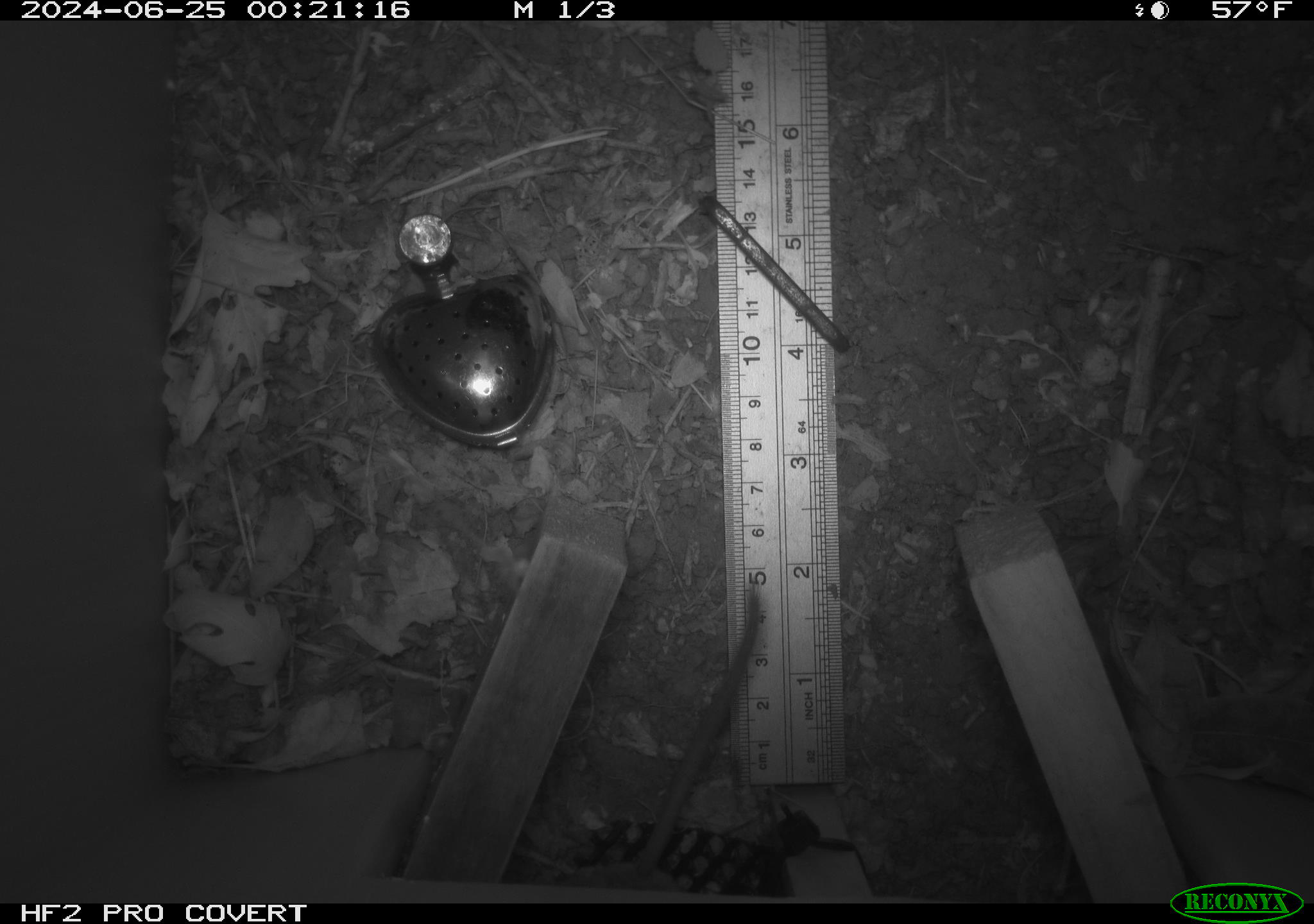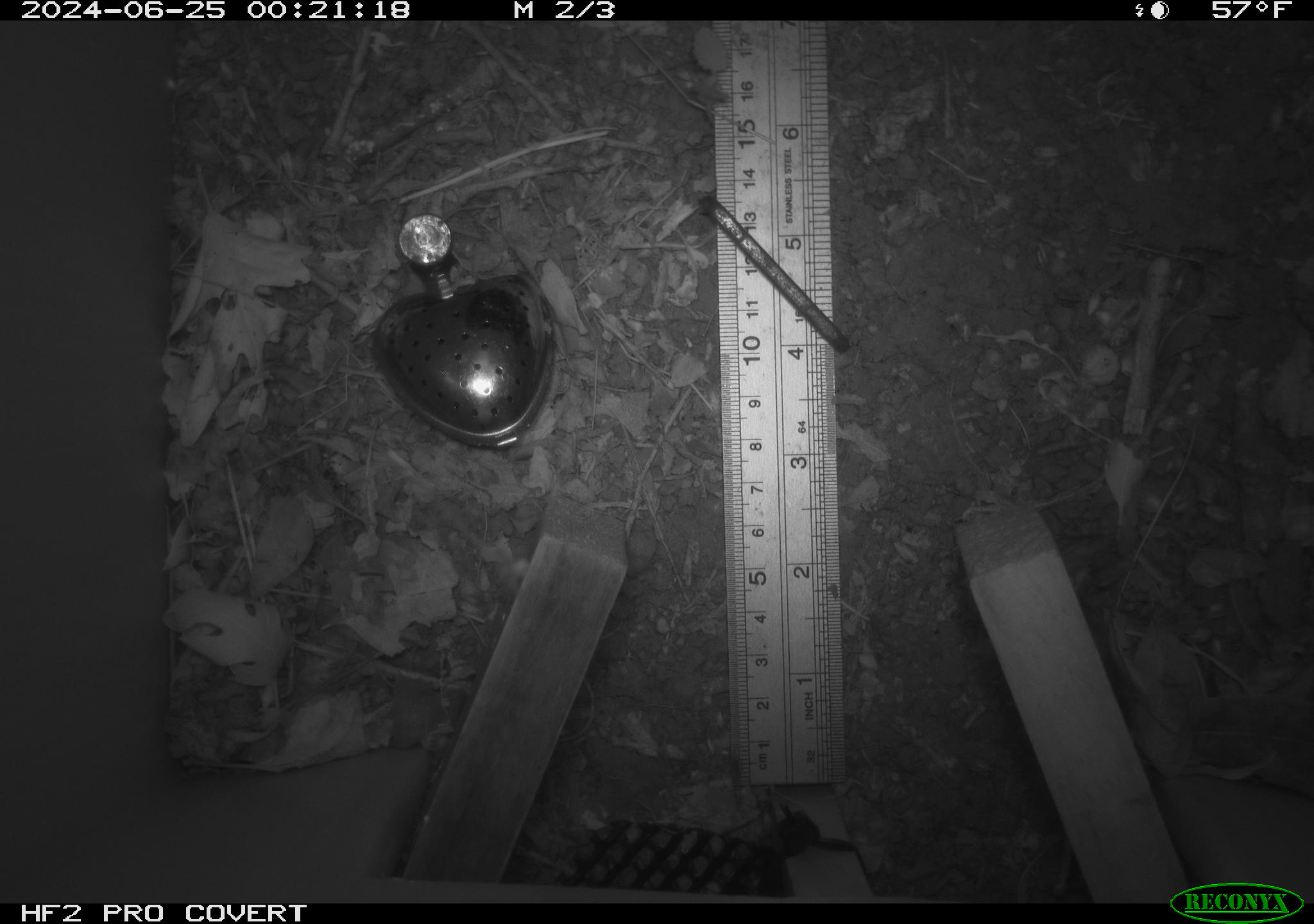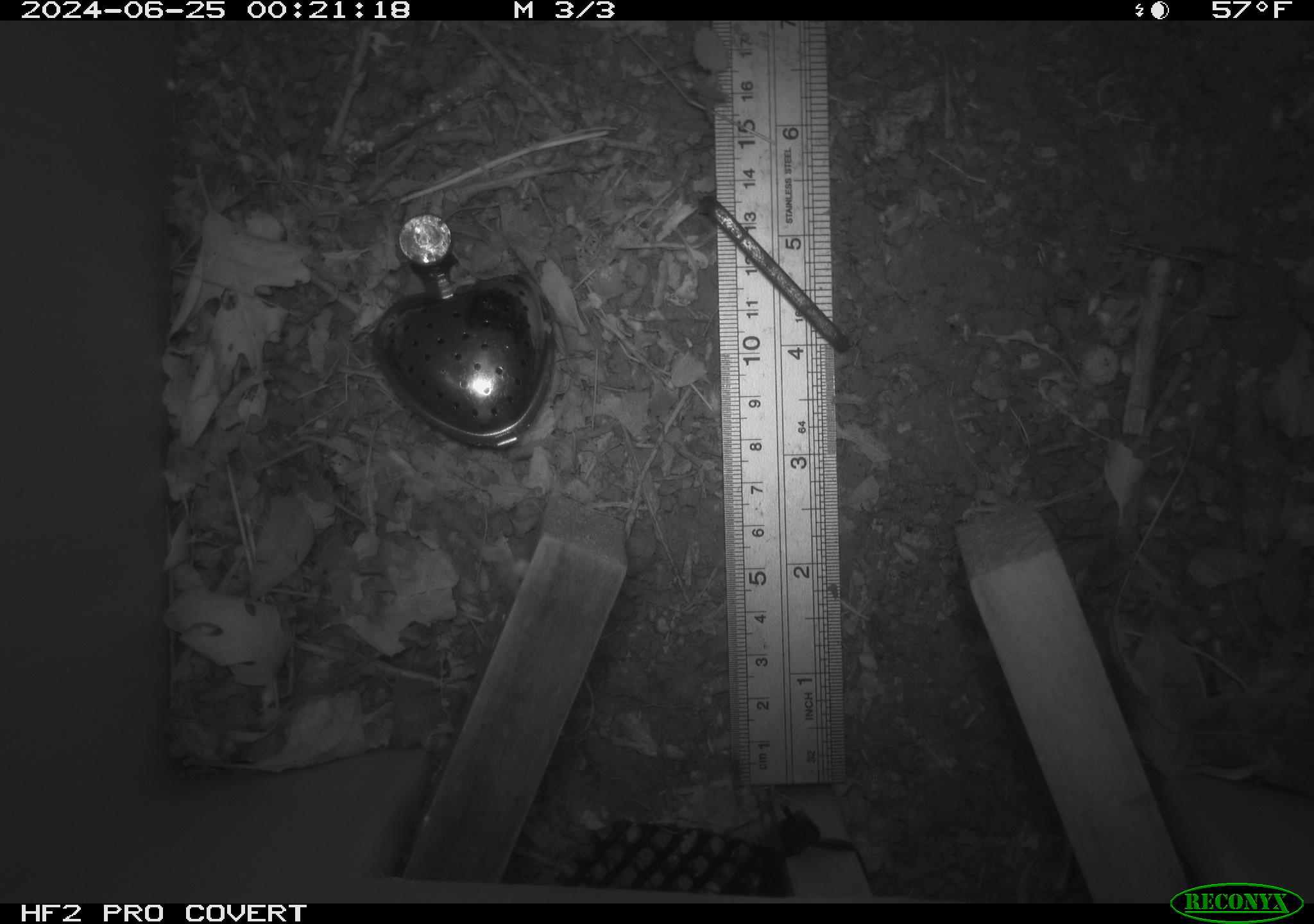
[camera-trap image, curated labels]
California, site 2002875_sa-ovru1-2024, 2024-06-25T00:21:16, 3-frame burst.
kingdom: Animalia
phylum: Chordata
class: Mammalia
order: Rodentia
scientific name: Rodentia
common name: rodent